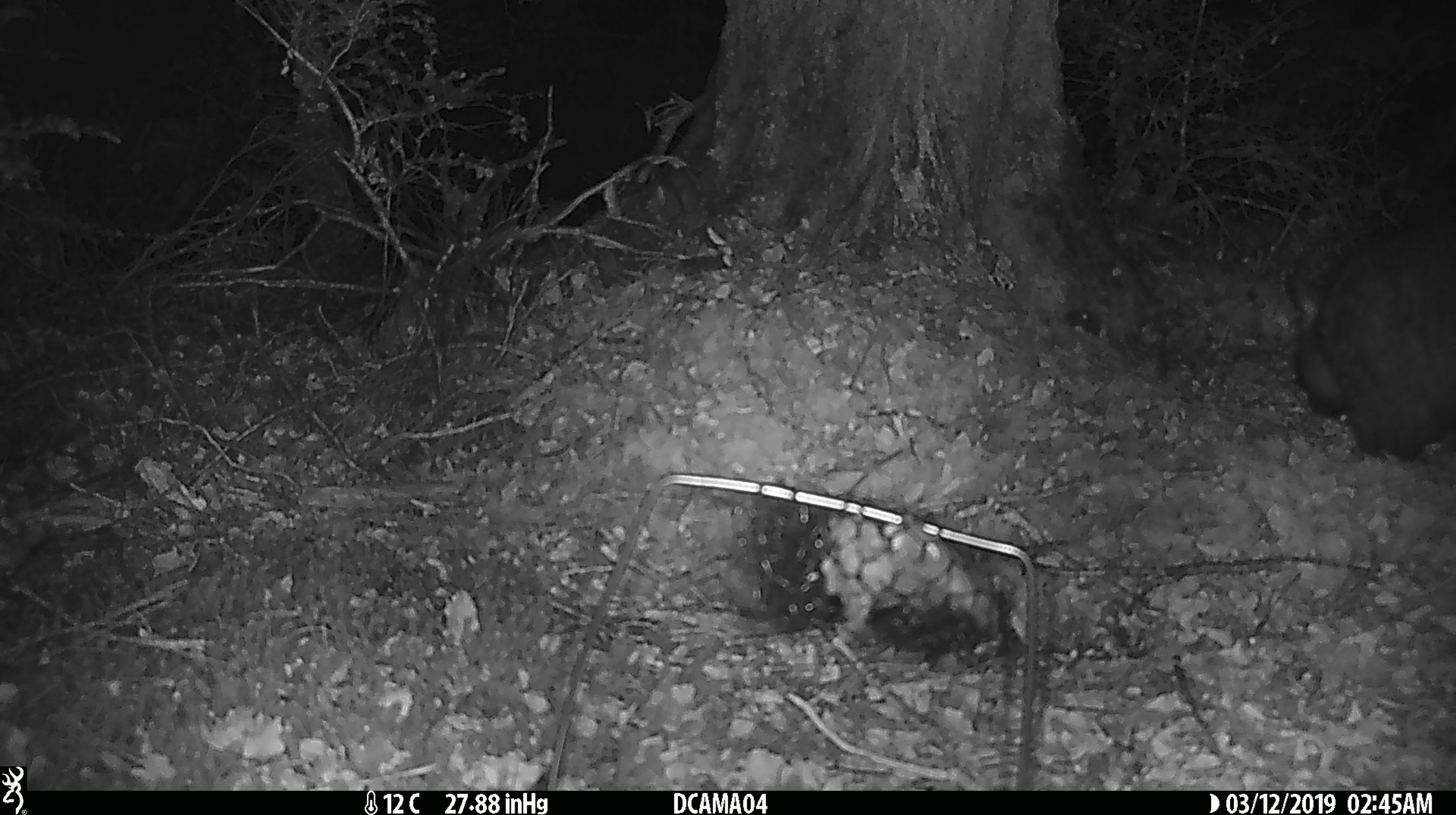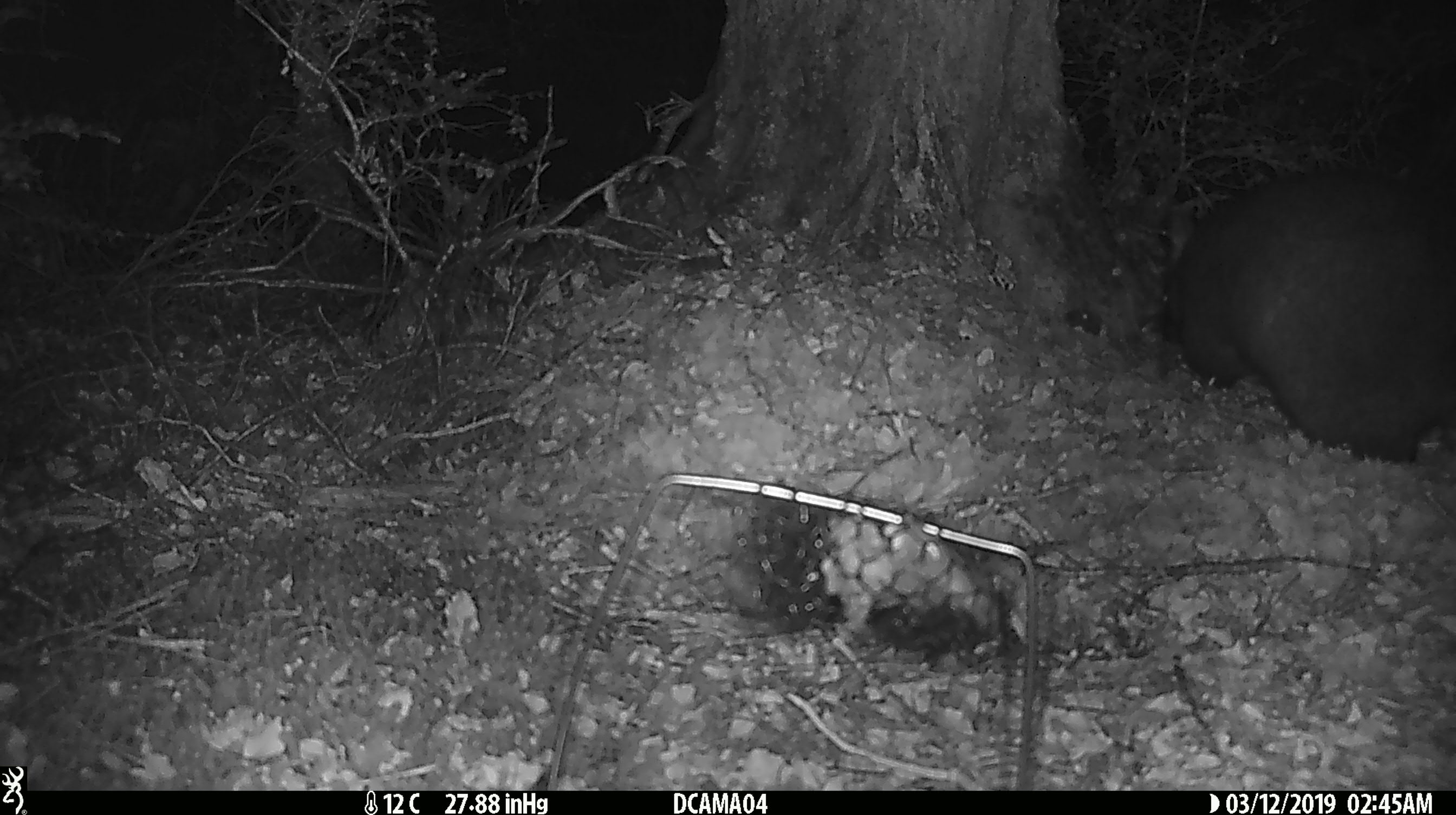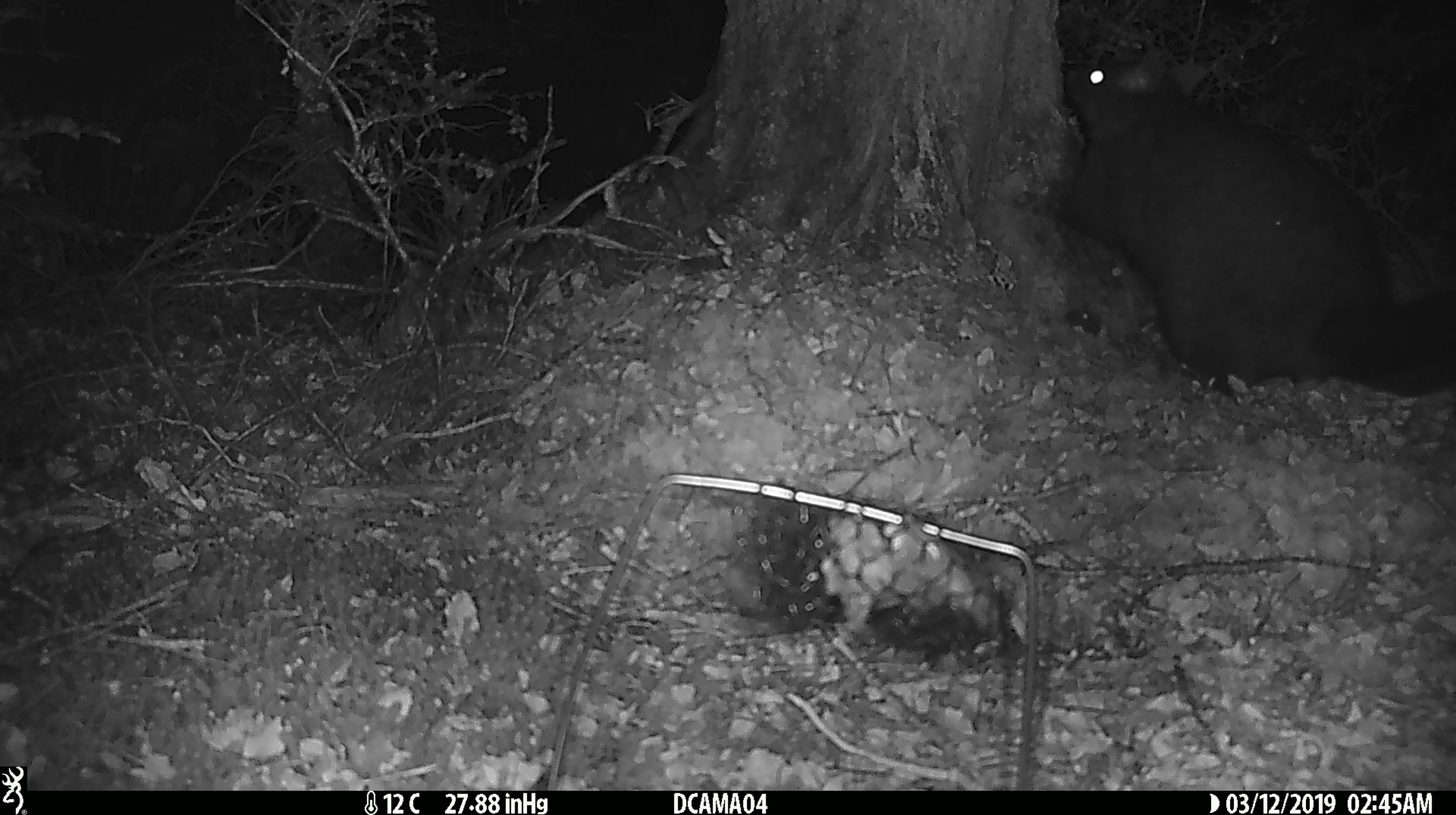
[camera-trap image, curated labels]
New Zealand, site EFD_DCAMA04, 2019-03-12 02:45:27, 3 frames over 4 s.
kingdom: Animalia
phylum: Chordata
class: Mammalia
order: Diprotodontia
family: Phalangeridae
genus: Trichosurus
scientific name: Trichosurus vulpecula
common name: common brushtail possum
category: possum